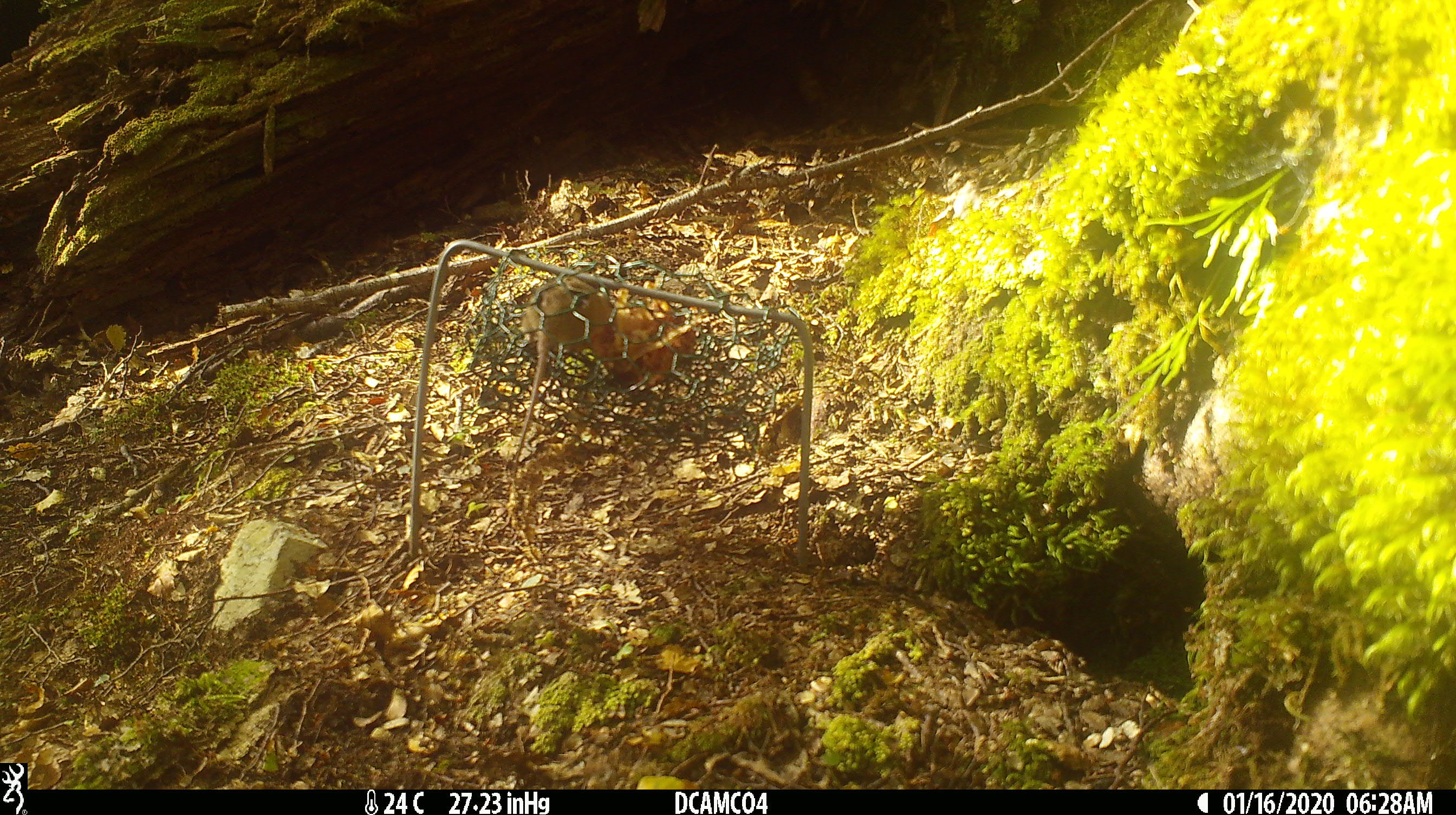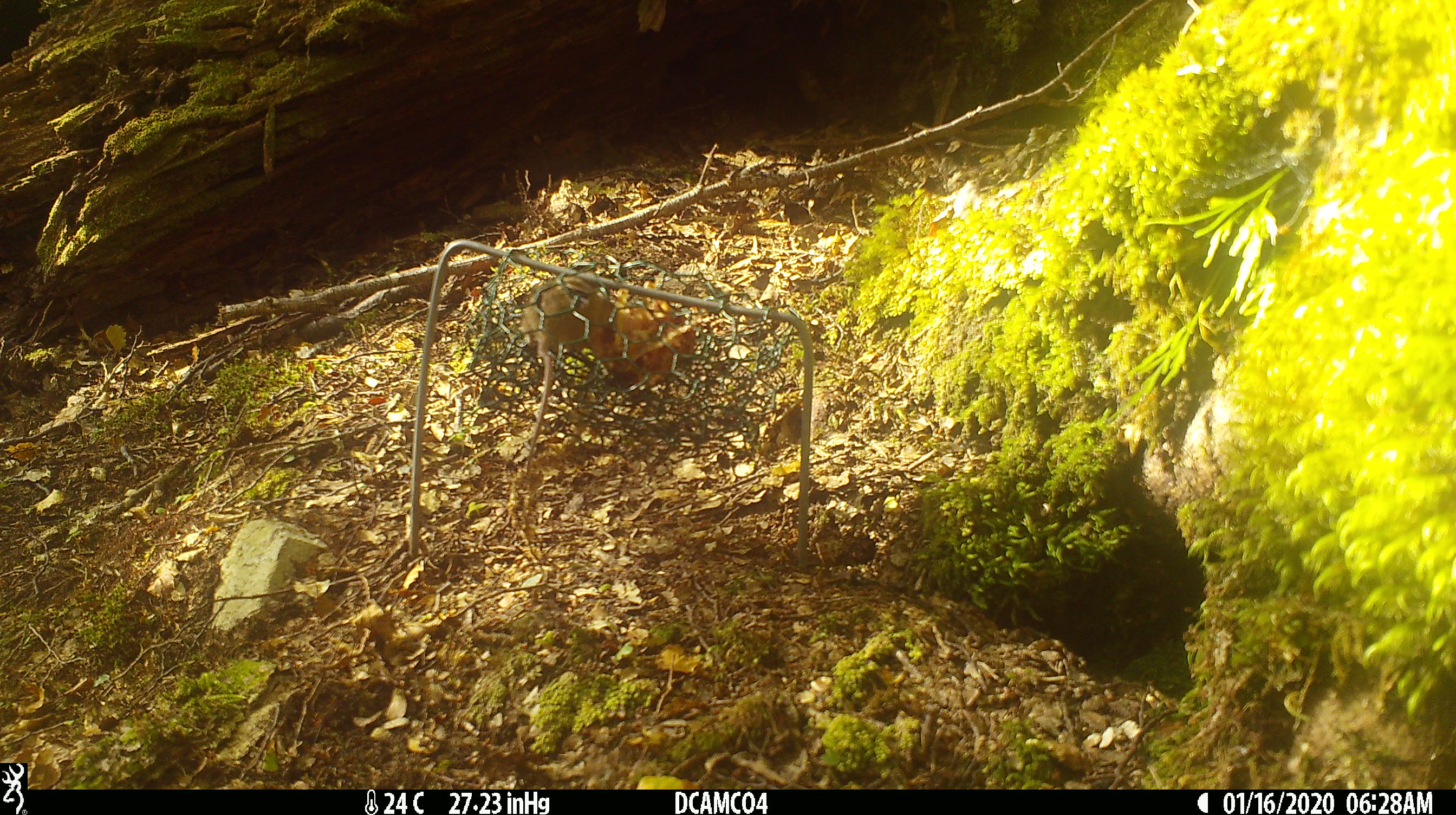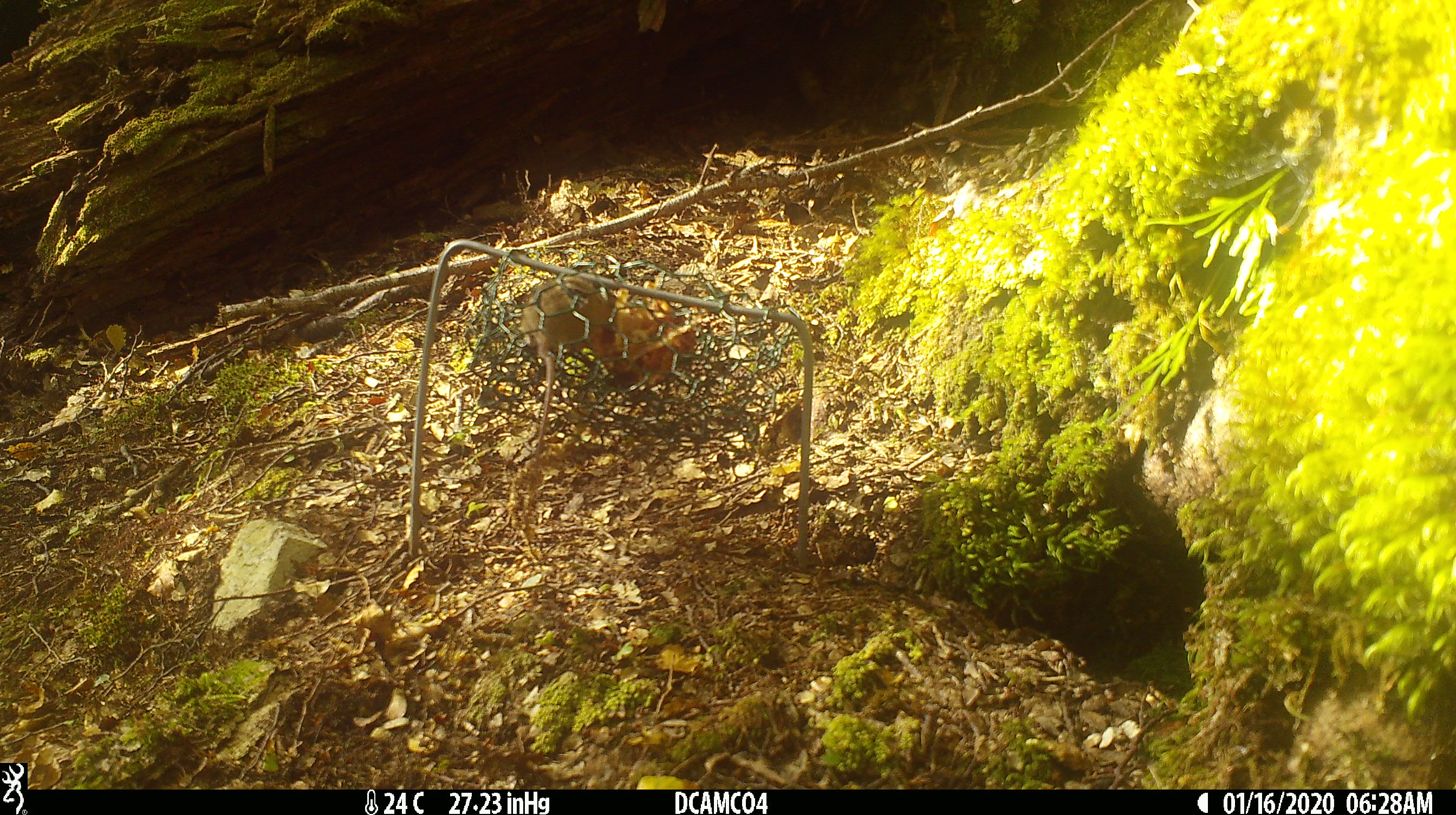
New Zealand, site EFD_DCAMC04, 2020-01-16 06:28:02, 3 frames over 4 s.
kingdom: Animalia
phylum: Chordata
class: Mammalia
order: Rodentia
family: Muridae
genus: Mus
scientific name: Mus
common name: mouse